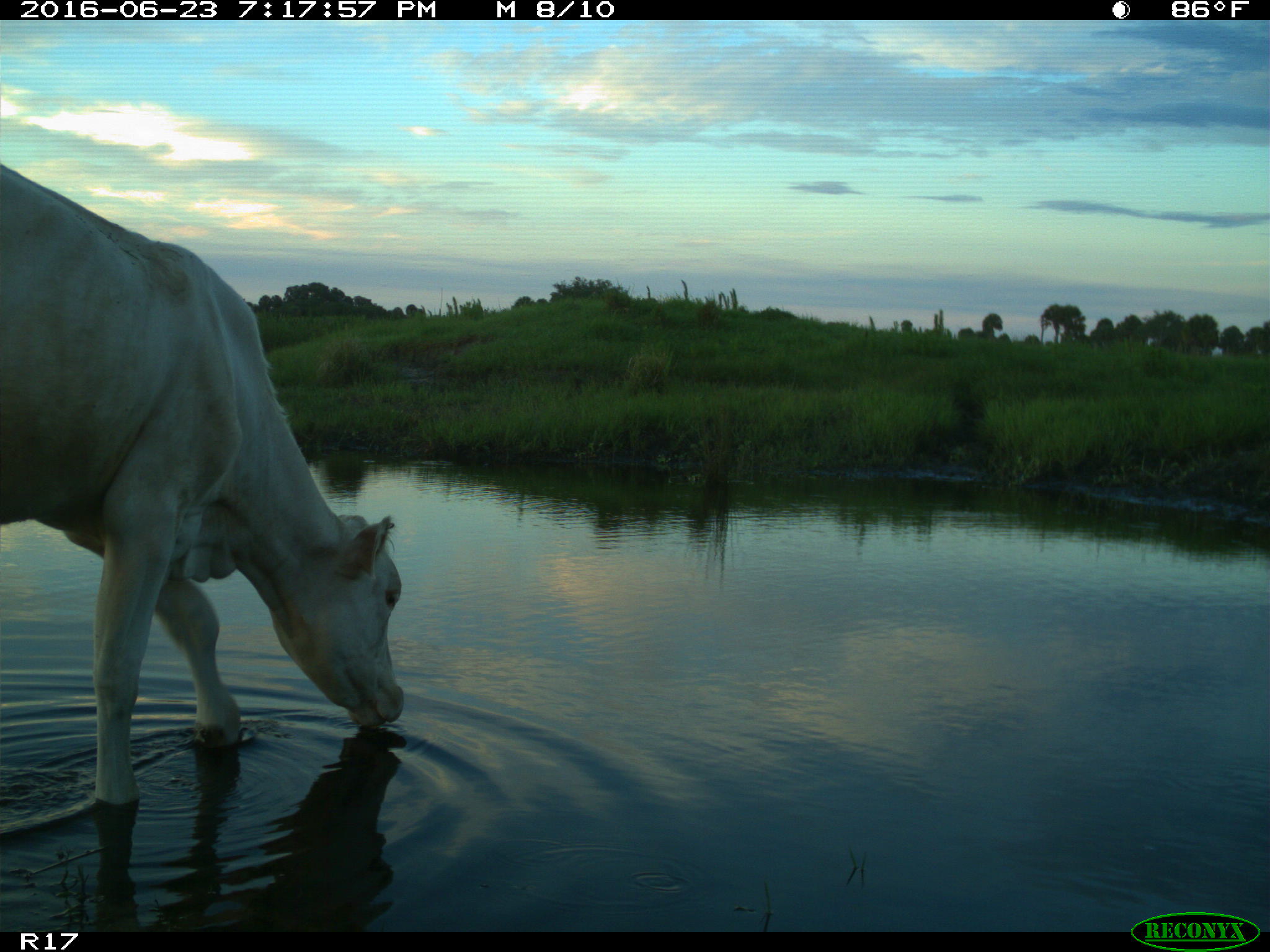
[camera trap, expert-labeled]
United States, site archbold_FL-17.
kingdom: Animalia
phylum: Chordata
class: Mammalia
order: Artiodactyla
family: Bovidae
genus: Bos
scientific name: Bos taurus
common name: domestic cow